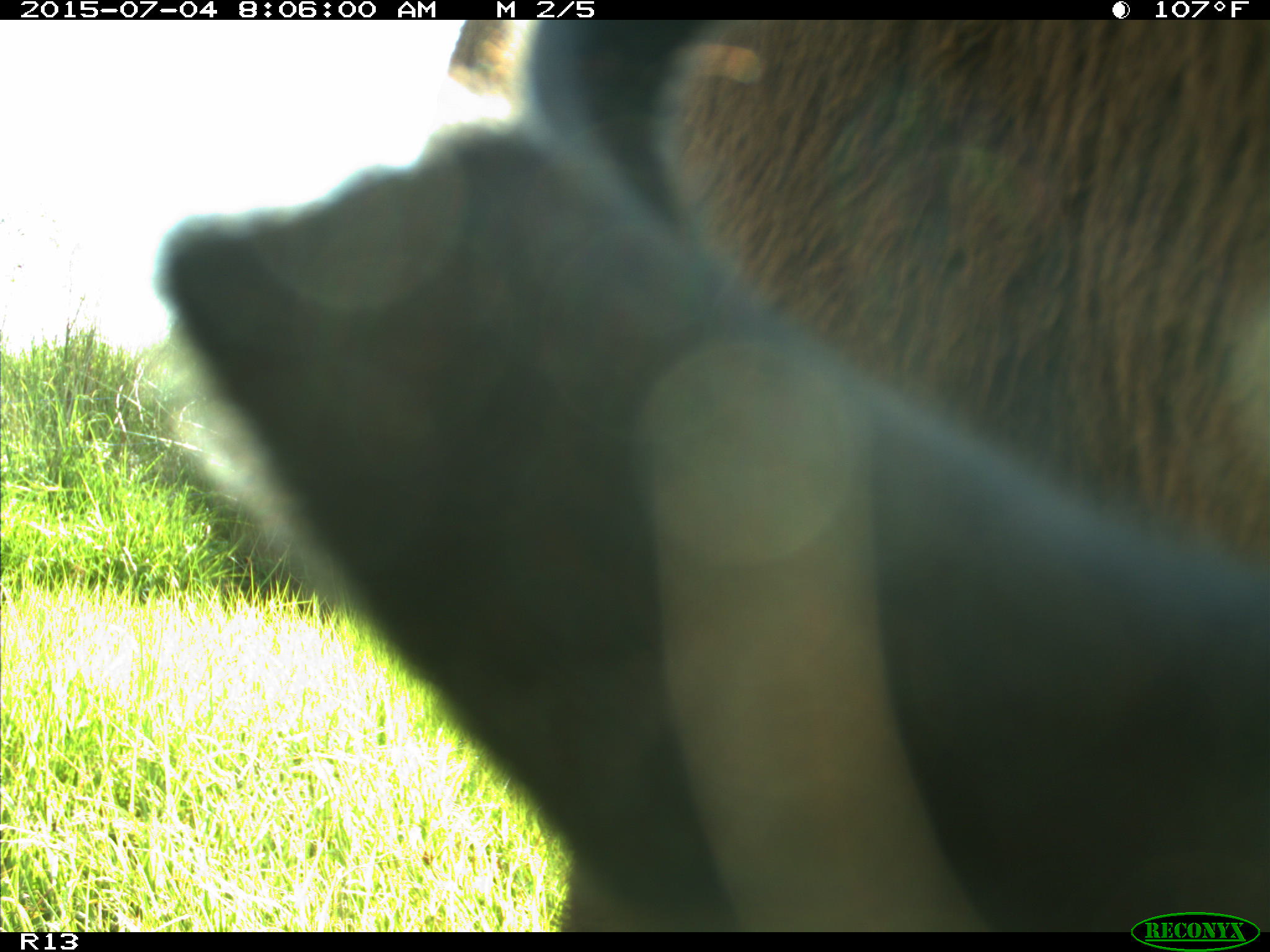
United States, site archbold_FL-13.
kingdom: Animalia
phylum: Chordata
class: Mammalia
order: Artiodactyla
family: Bovidae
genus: Bos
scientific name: Bos taurus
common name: domestic cow